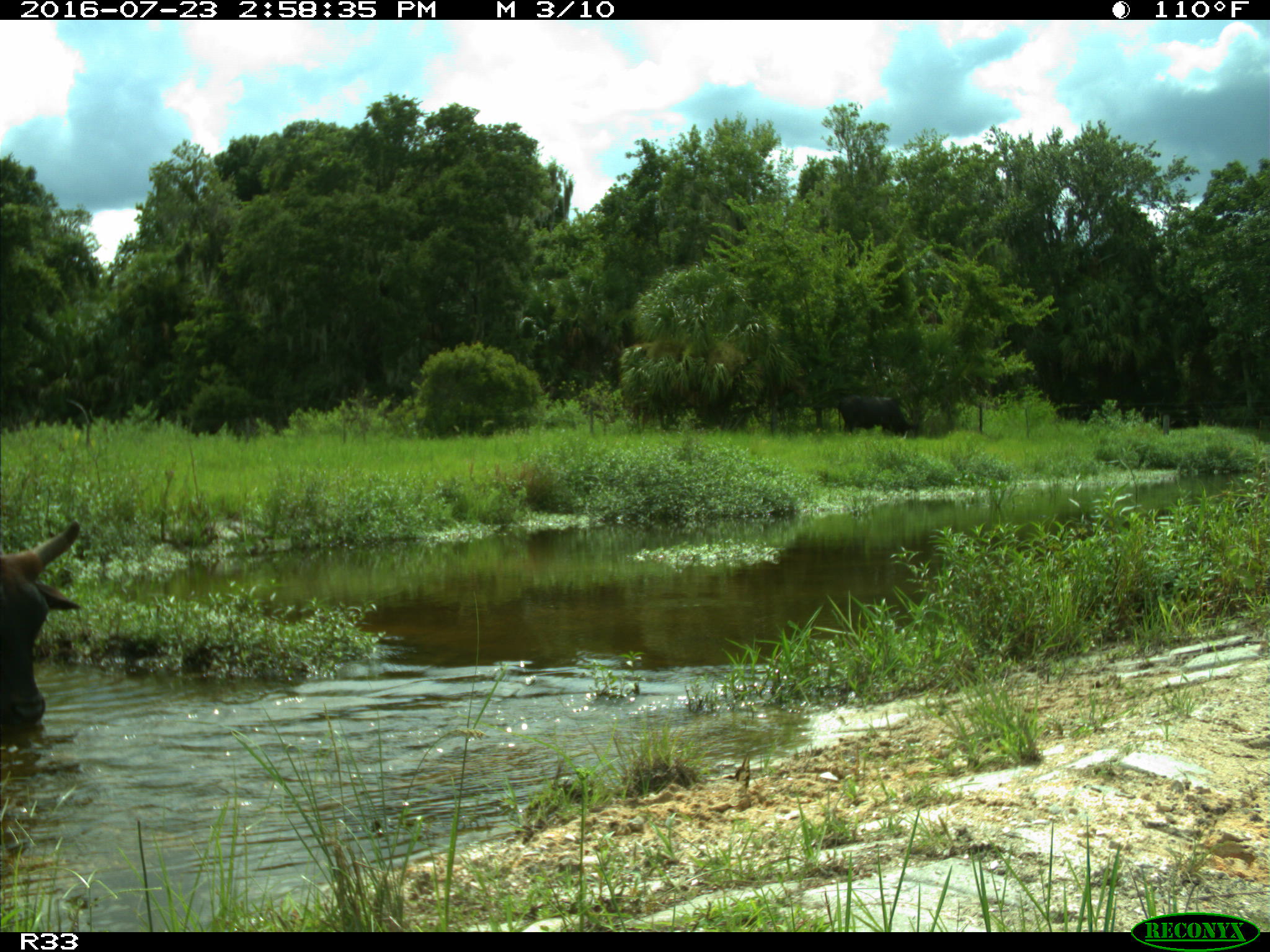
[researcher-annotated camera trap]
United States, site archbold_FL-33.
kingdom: Animalia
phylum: Chordata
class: Mammalia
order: Artiodactyla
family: Bovidae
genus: Bos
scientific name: Bos taurus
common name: domestic cow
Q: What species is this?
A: Bos taurus (domestic cow).